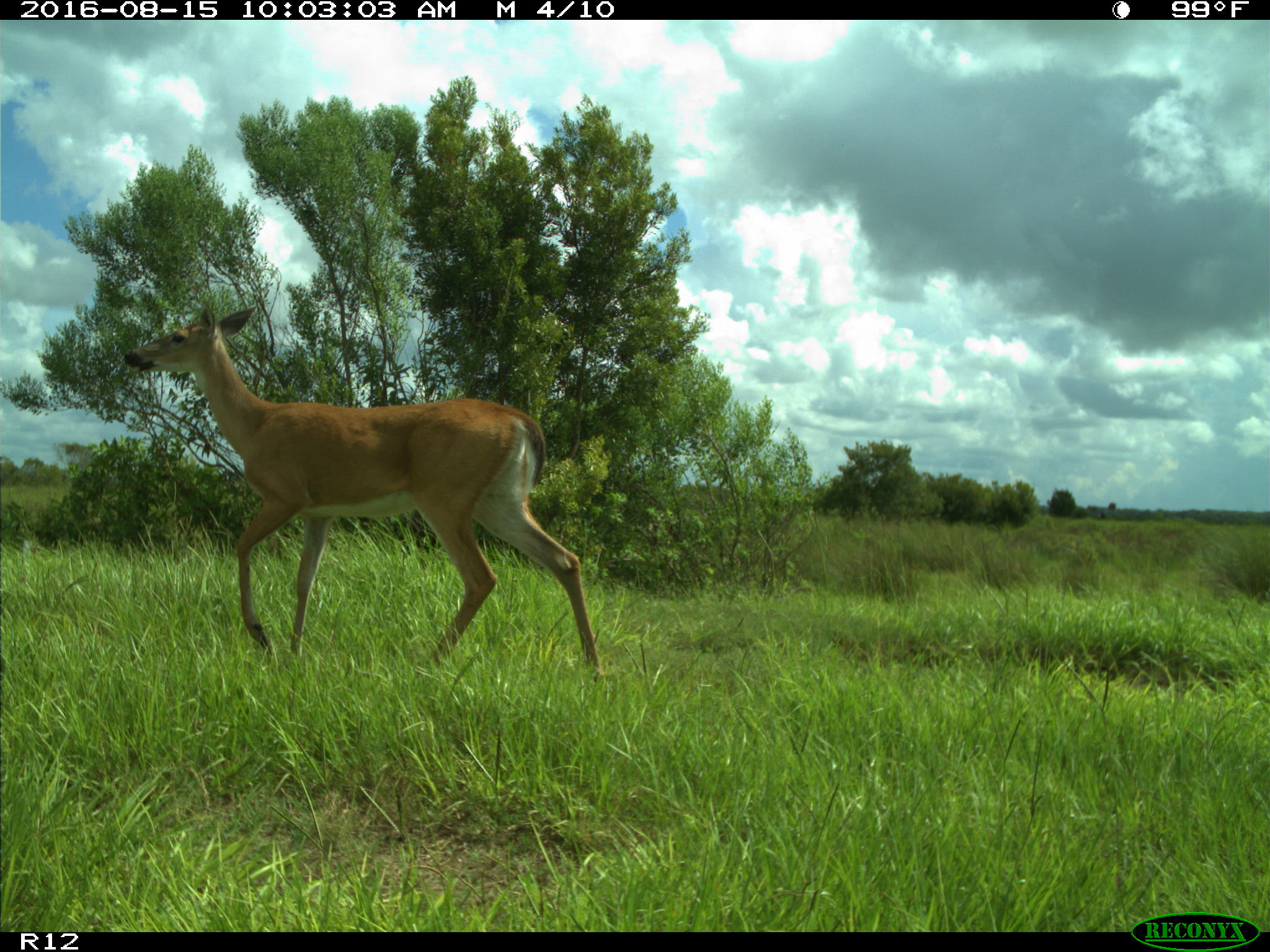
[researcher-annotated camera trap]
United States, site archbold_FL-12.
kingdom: Animalia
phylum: Chordata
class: Mammalia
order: Artiodactyla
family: Cervidae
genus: Odocoileus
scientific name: Odocoileus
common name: deer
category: unidentified deer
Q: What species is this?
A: Unidentified deer (deer) (Odocoileus).